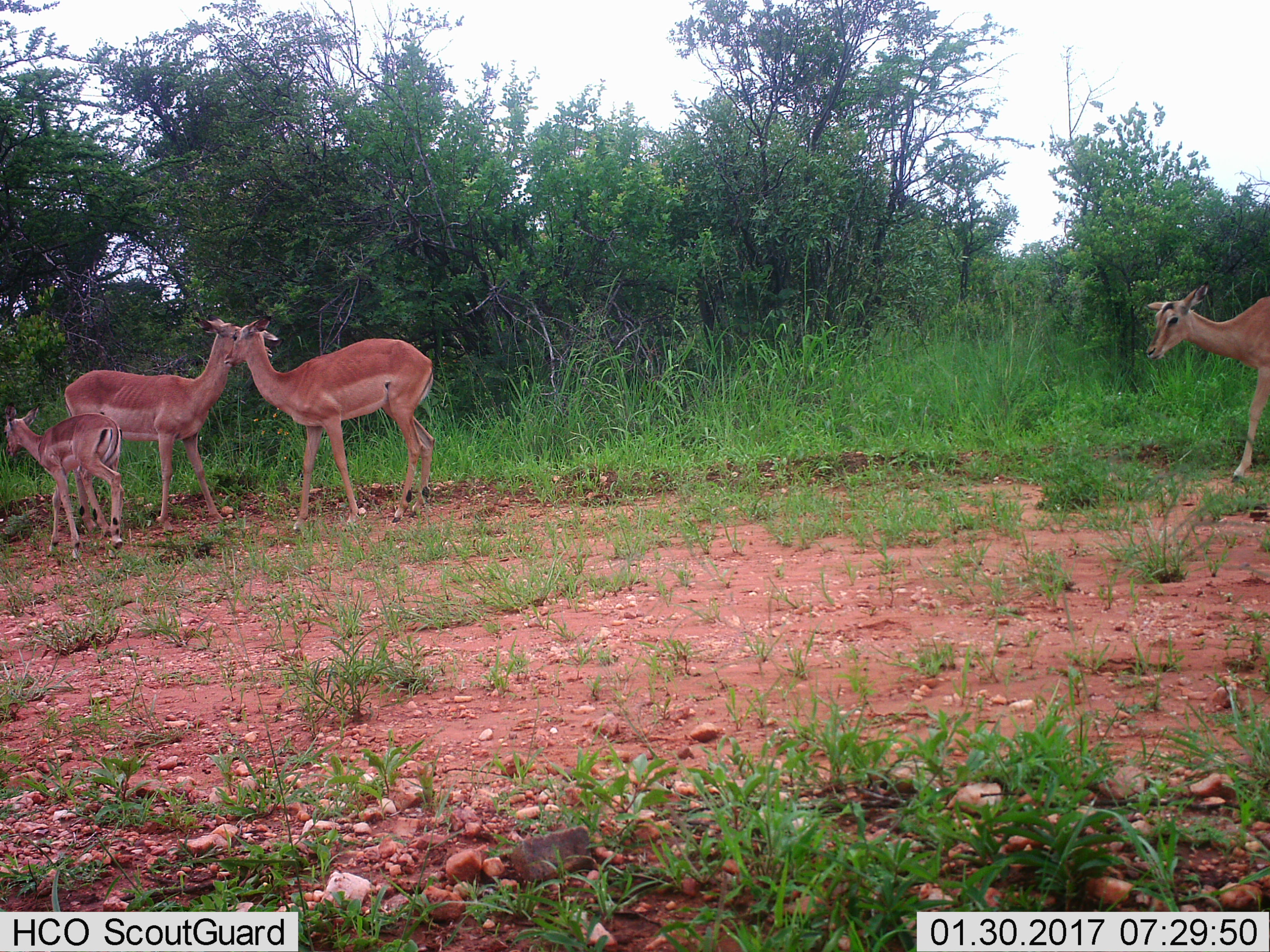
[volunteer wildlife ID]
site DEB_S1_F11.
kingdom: Animalia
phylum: Chordata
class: Mammalia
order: Artiodactyla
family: Bovidae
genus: Aepyceros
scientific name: Aepyceros melampus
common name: impala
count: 4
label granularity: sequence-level